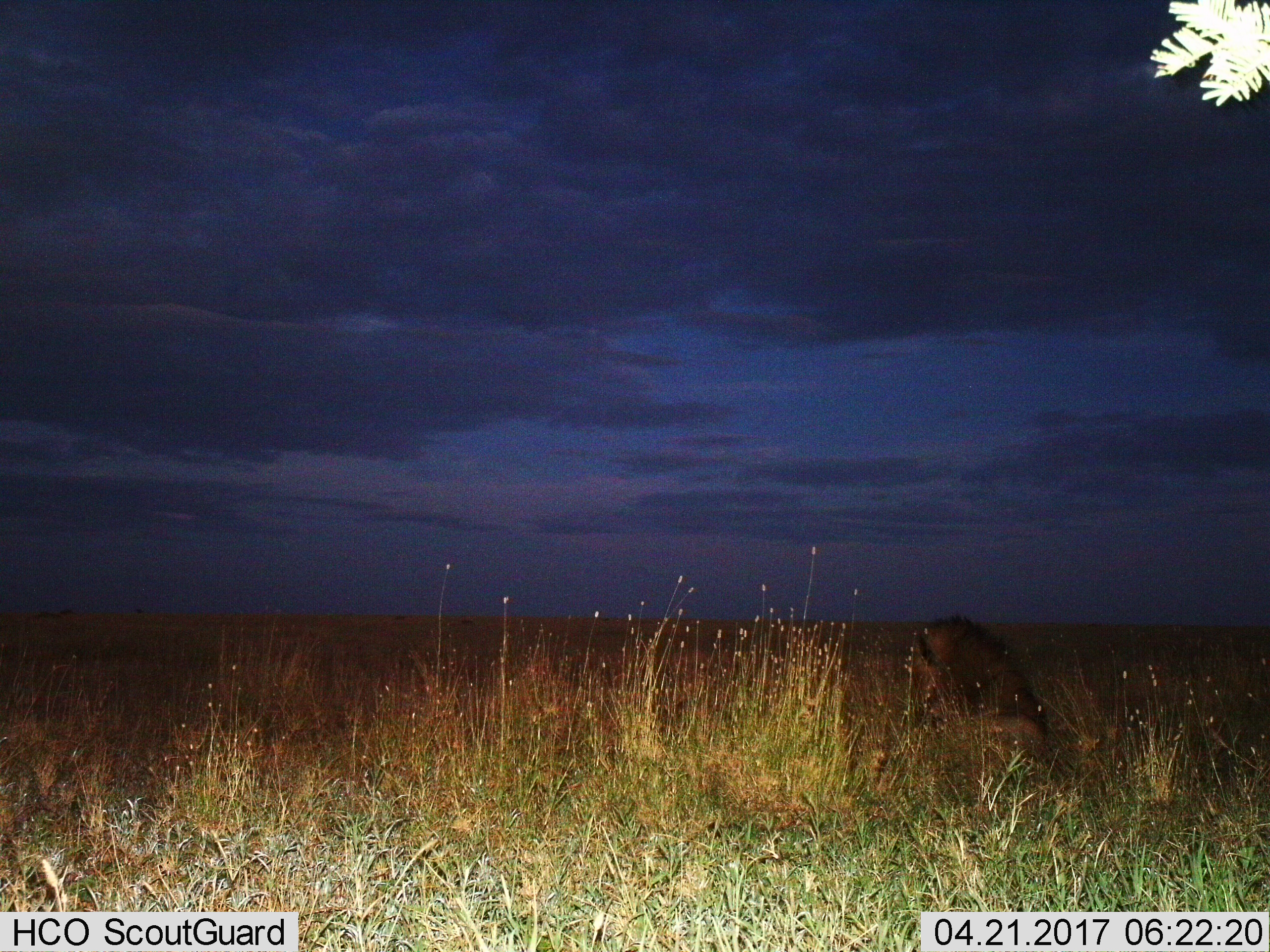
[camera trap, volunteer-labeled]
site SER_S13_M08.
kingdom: Animalia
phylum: Chordata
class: Mammalia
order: Carnivora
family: Felidae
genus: Panthera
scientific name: Panthera leo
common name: lion male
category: lionmale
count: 1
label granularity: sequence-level